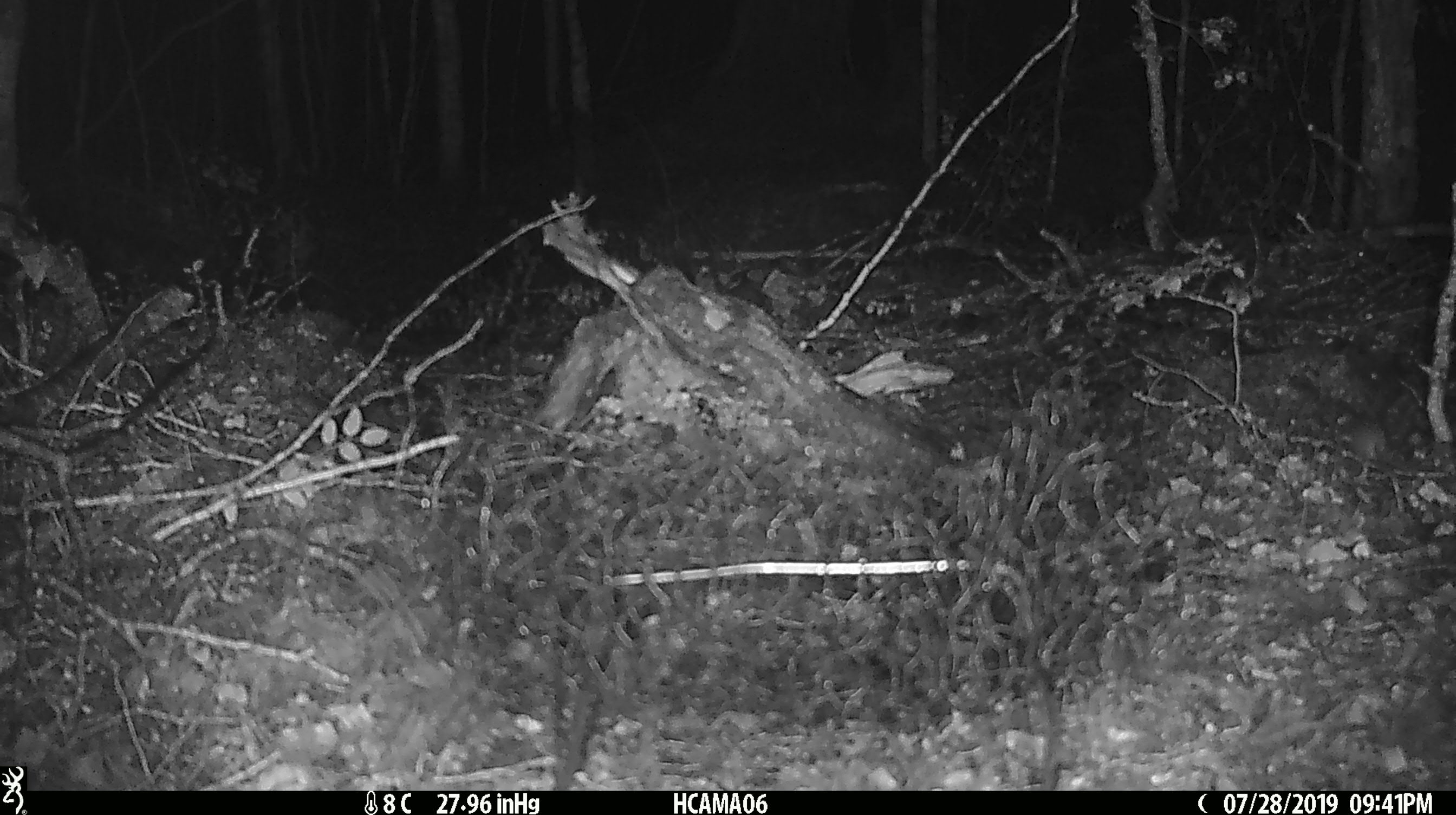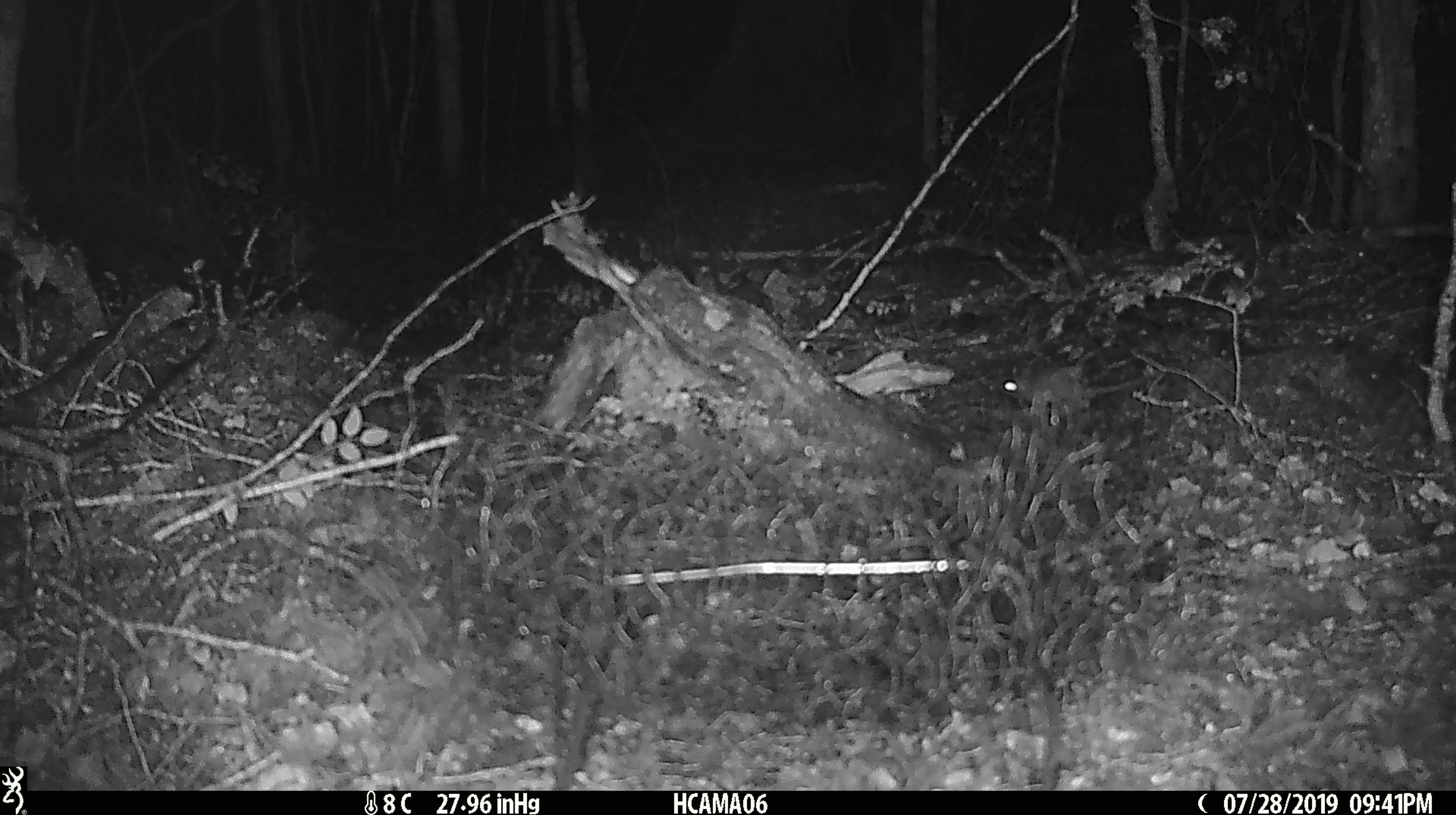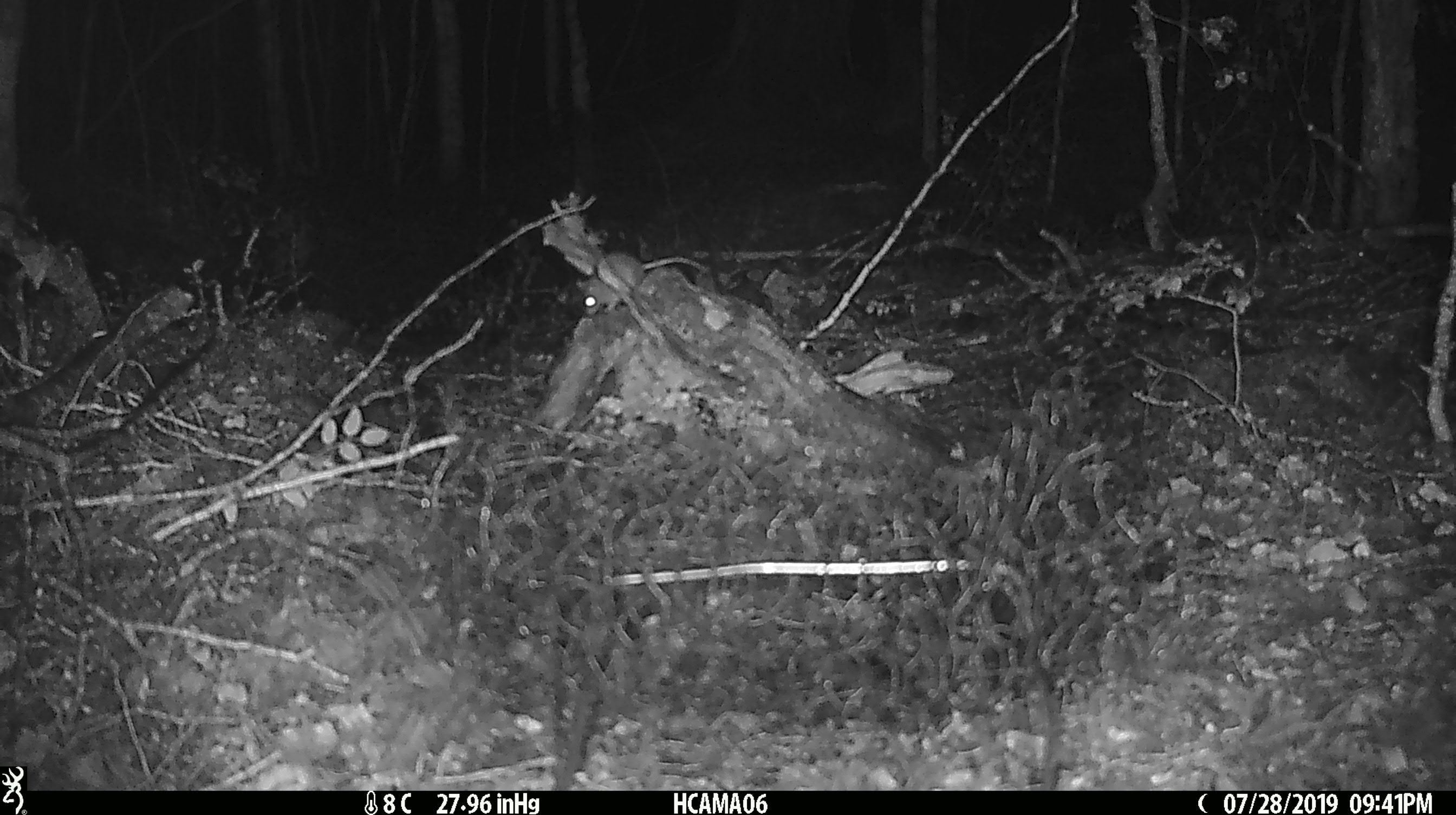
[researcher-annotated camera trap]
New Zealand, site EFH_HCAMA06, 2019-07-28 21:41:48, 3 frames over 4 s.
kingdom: Animalia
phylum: Chordata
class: Mammalia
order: Rodentia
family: Muridae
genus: Mus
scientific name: Mus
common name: mouse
Mouse (Mus).